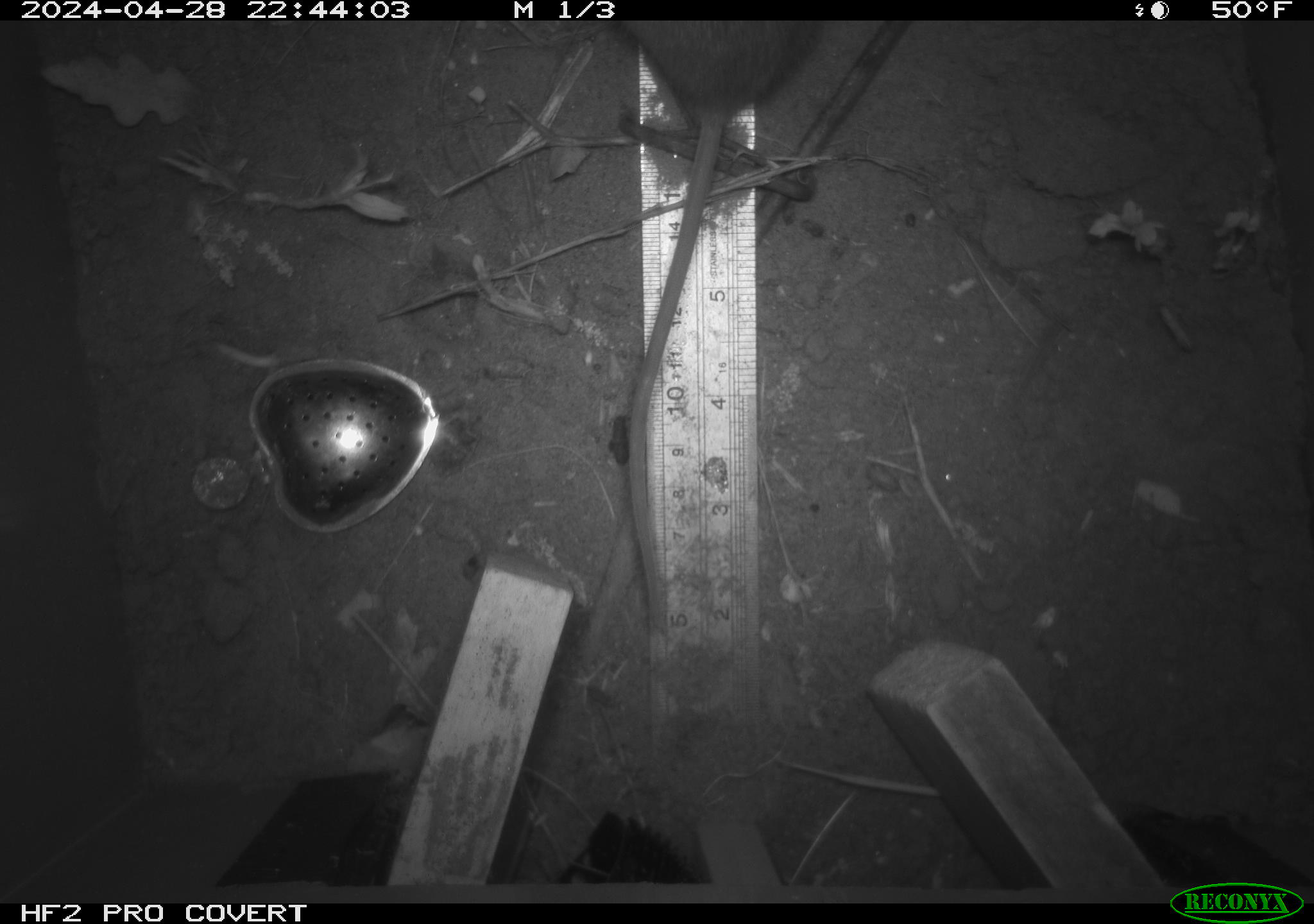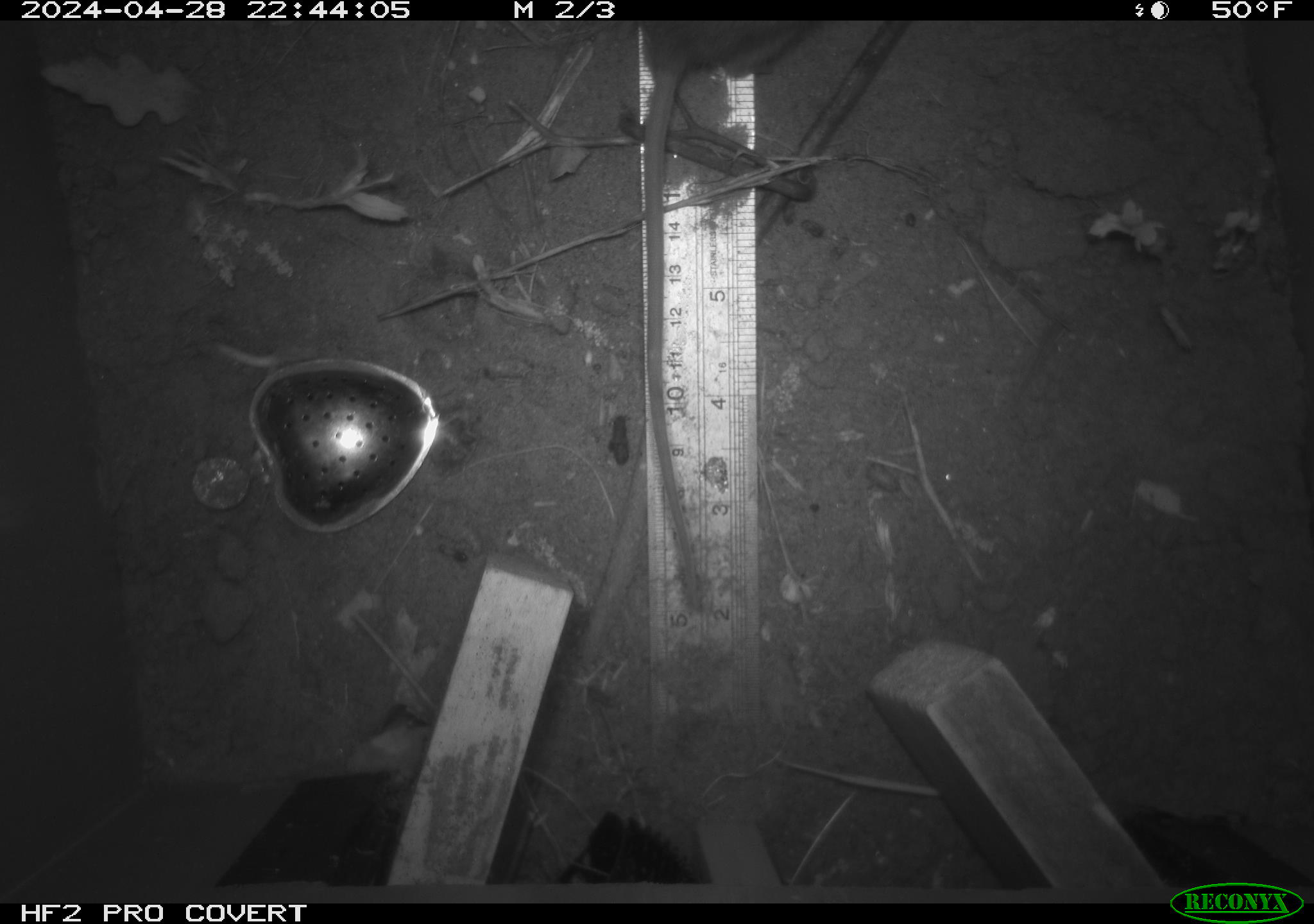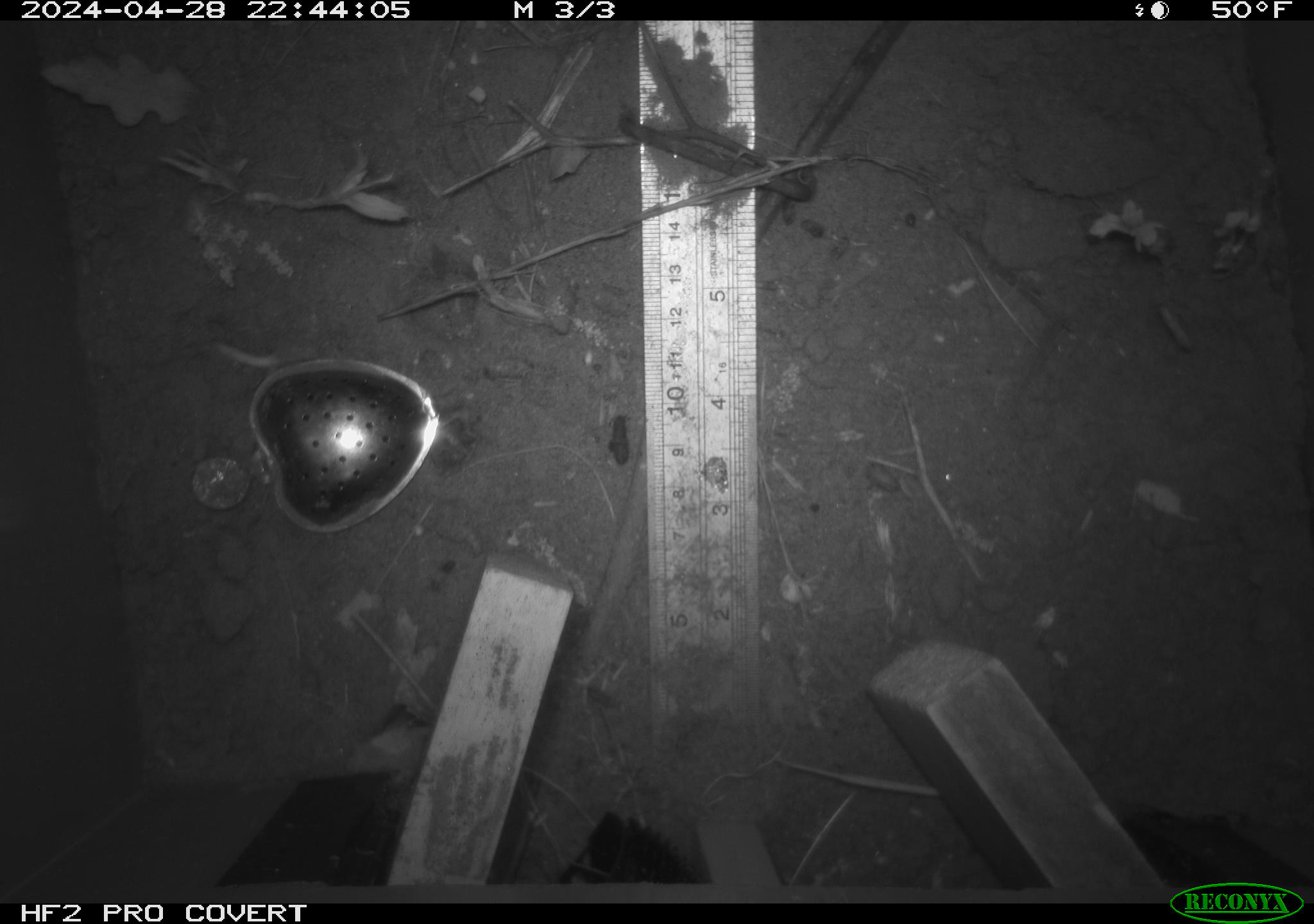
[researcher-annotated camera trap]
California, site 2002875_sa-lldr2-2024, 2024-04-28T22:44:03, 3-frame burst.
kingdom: Animalia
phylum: Chordata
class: Mammalia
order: Rodentia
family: Muridae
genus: Rattus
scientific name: Rattus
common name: rat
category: rattus species